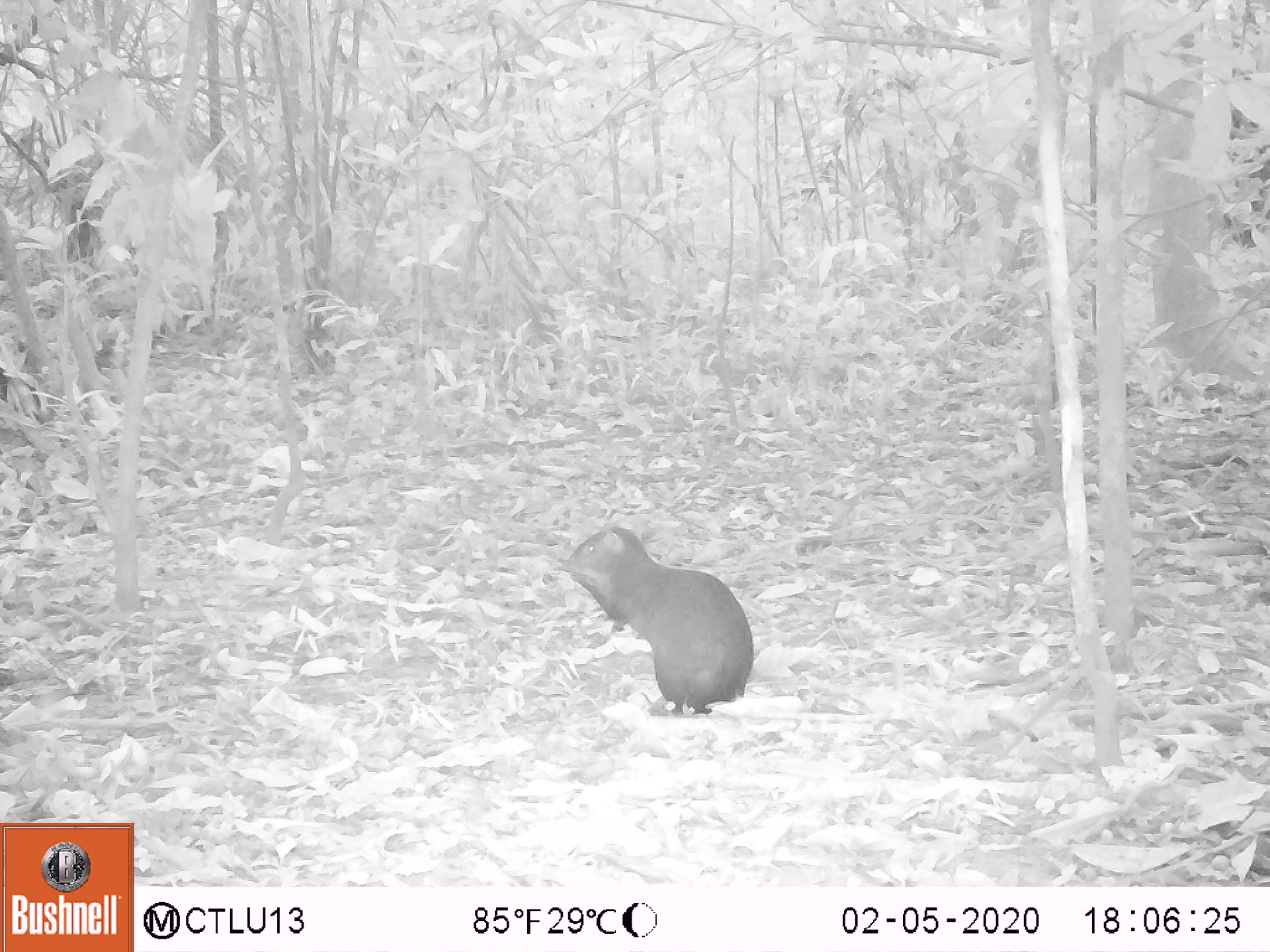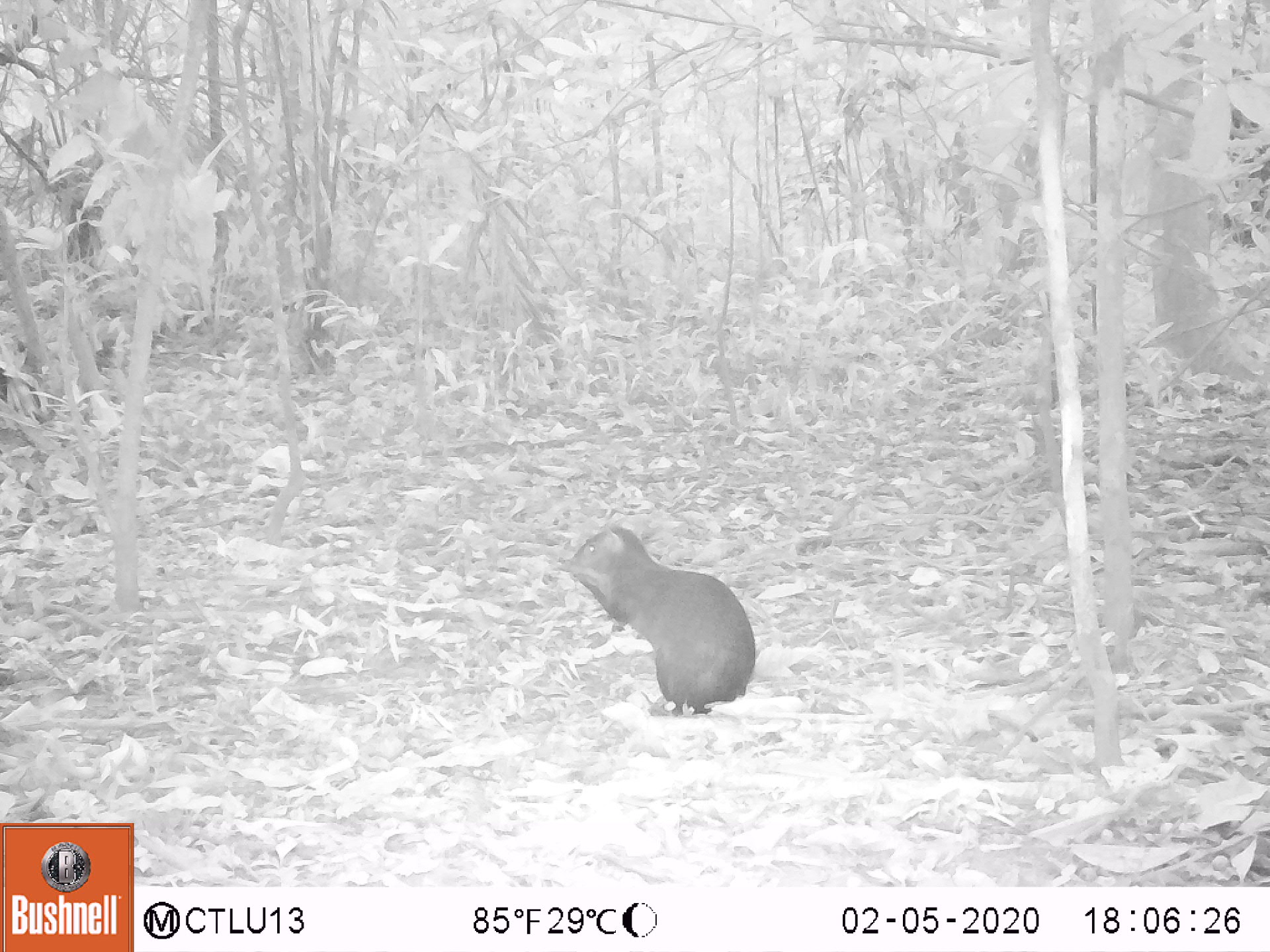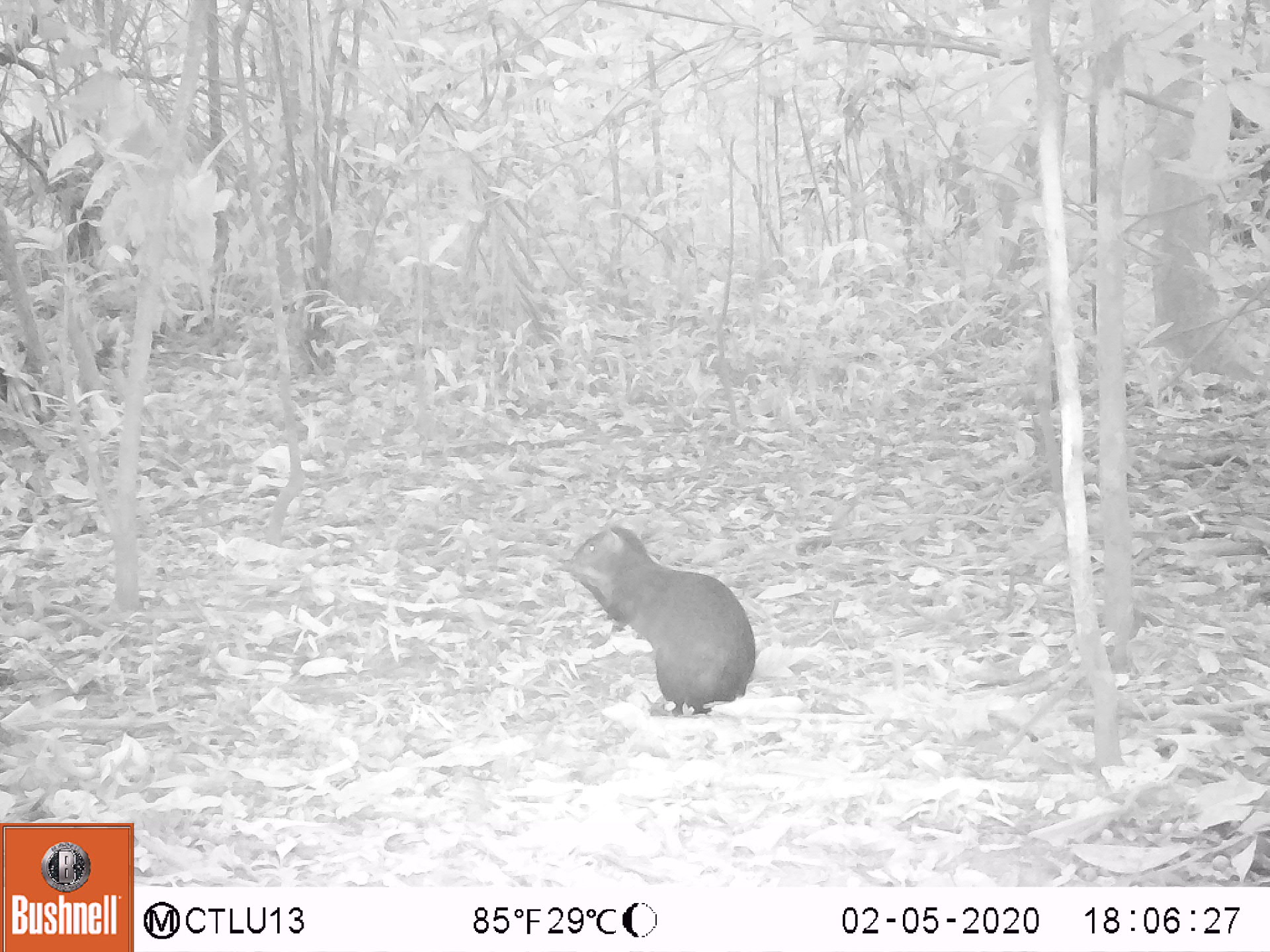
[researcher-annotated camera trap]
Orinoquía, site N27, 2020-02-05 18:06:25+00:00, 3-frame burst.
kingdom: Animalia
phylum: Chordata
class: Mammalia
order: Rodentia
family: Dasyproctidae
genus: Dasyprocta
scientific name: Dasyprocta fuliginosa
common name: black agouti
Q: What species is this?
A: Black agouti (Dasyprocta fuliginosa).